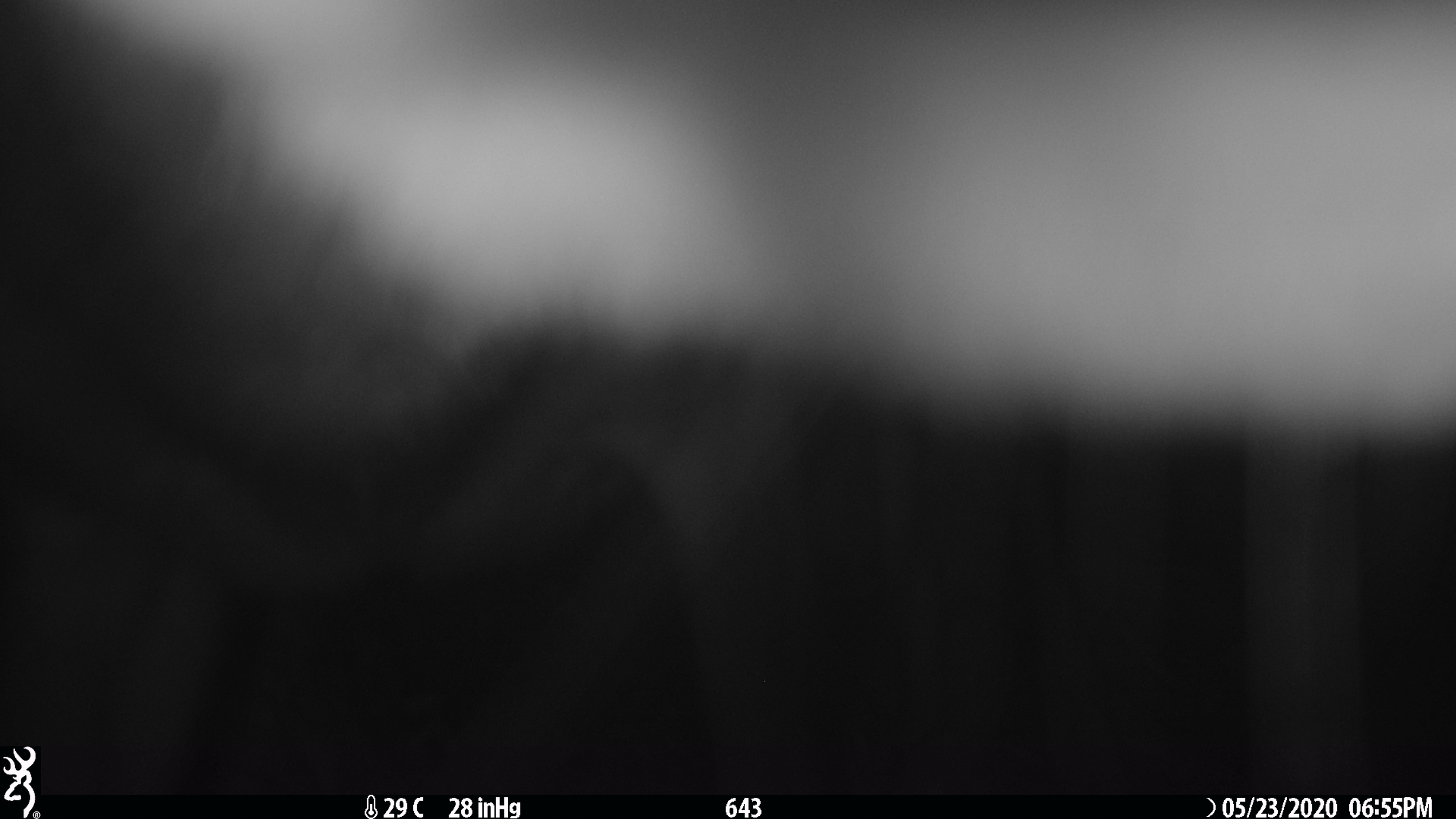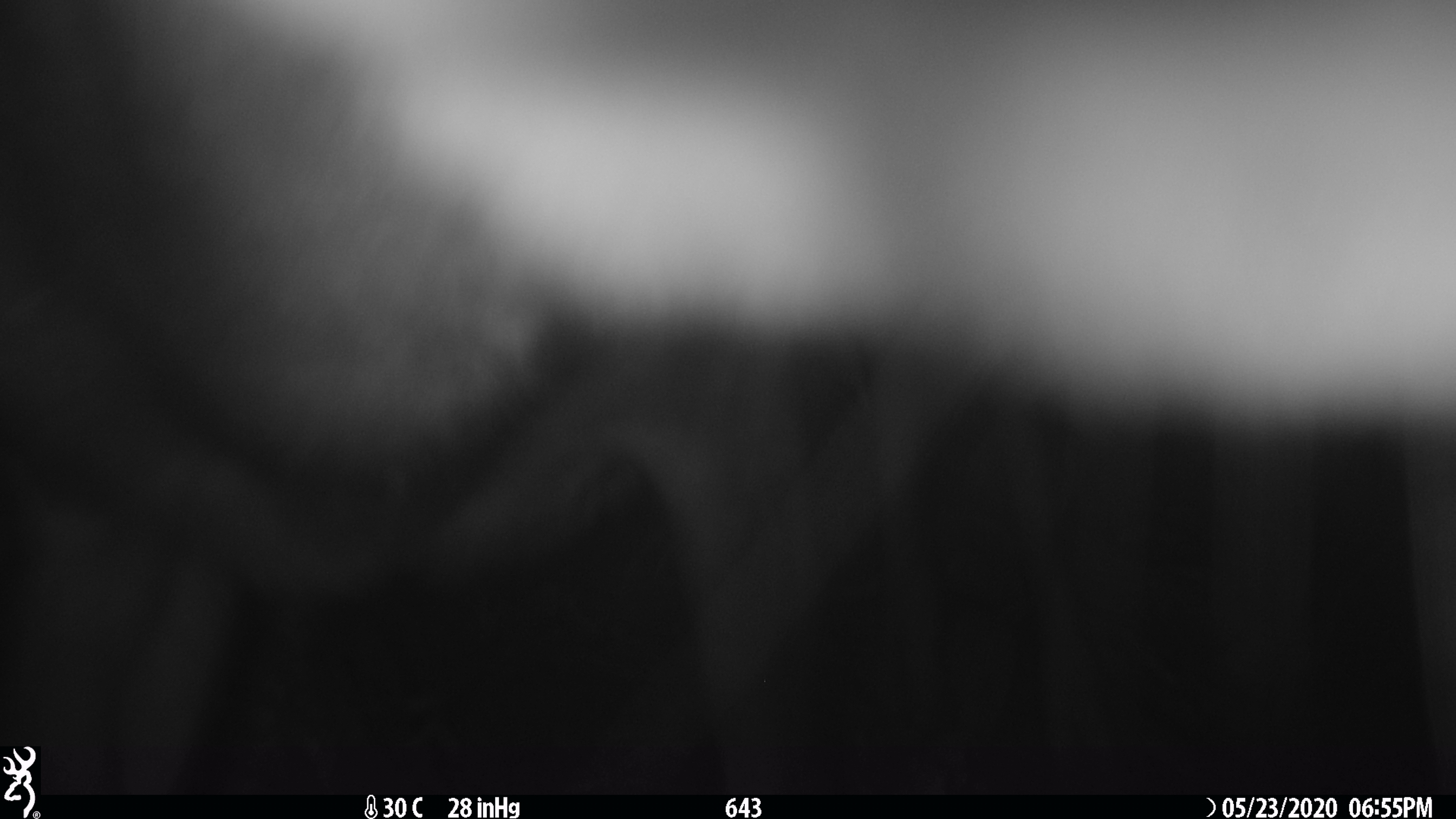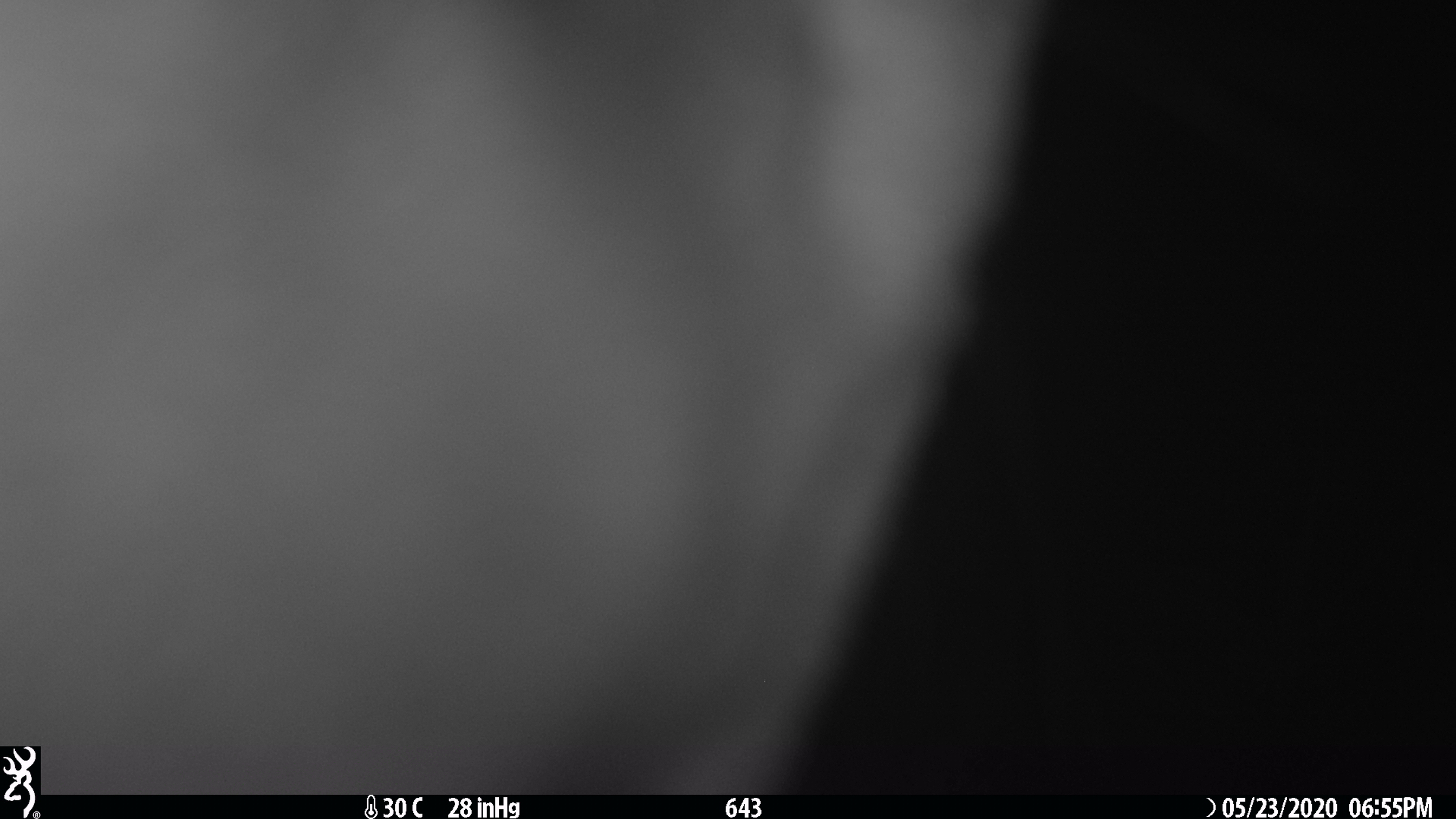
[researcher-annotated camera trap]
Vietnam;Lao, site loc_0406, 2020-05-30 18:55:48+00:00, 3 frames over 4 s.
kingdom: Animalia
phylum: Chordata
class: Mammalia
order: Artiodactyla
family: Cervidae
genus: Muntiacus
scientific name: Muntiacus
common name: muntjacs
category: unidentified muntjac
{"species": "unidentified muntjac (muntjacs) (Muntiacus)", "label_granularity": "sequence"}